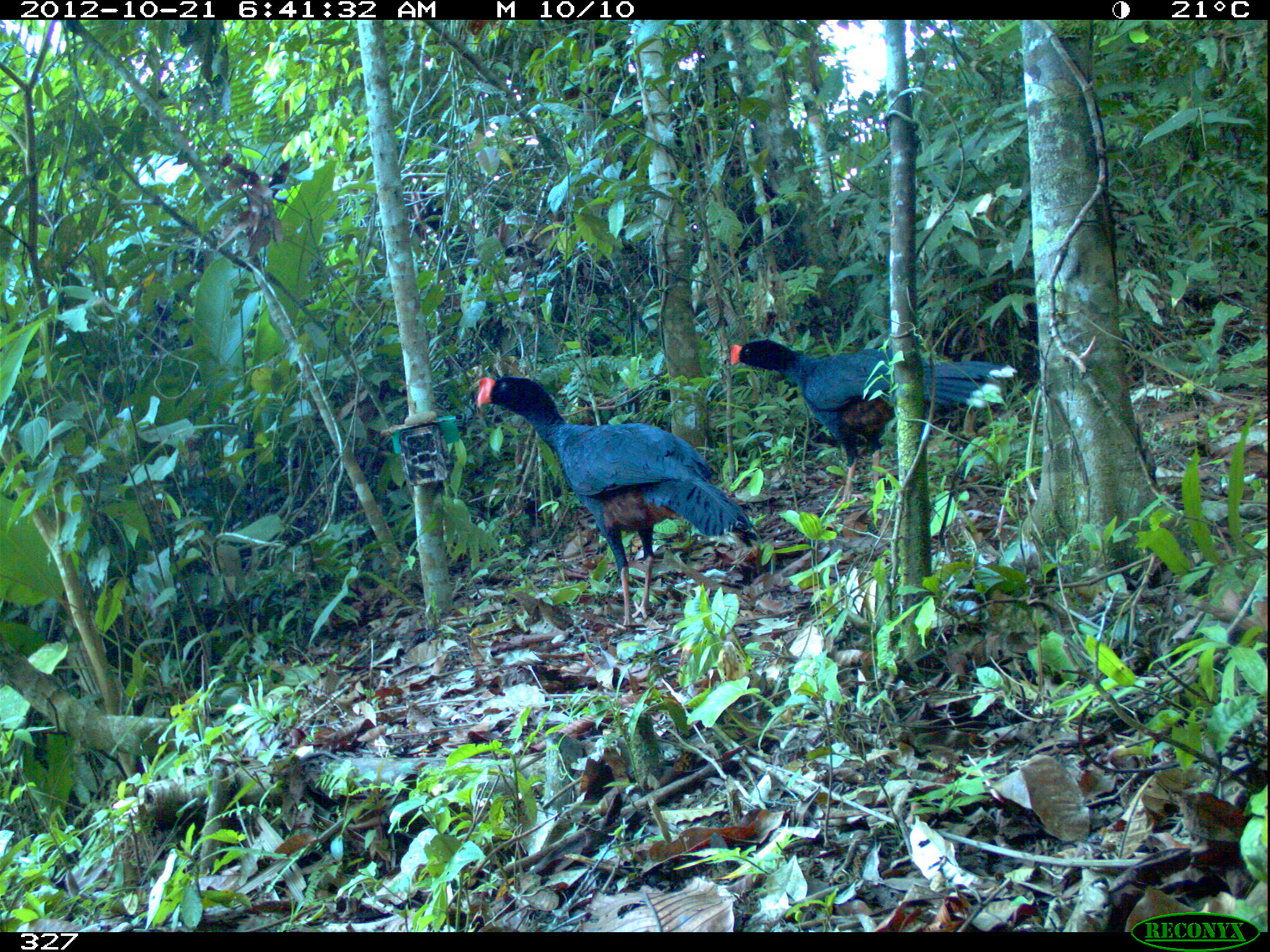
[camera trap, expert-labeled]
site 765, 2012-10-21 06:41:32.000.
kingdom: Animalia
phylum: Chordata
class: Aves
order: Galliformes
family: Cracidae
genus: Mitu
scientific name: Mitu tuberosum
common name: razor-billed curassow